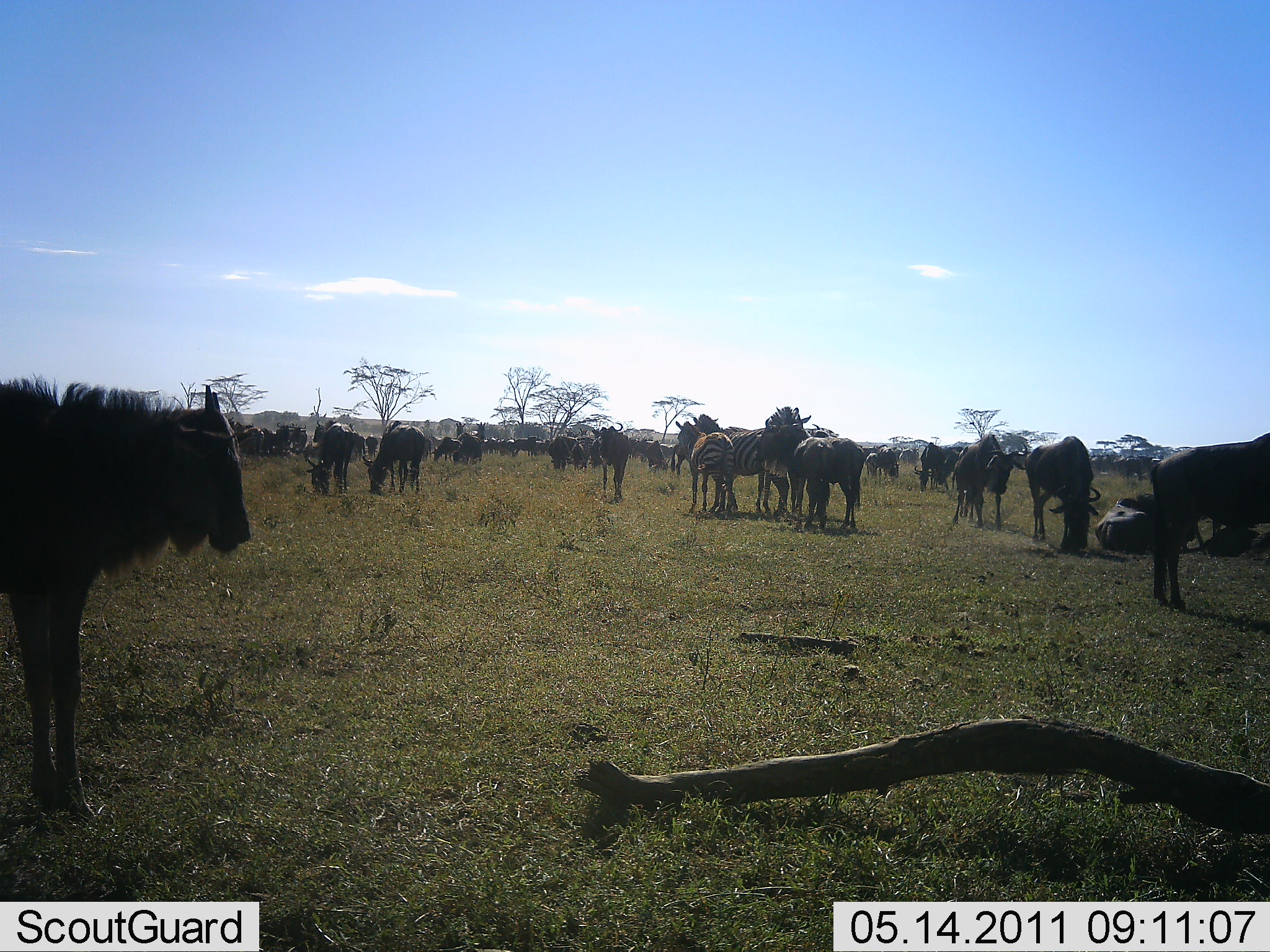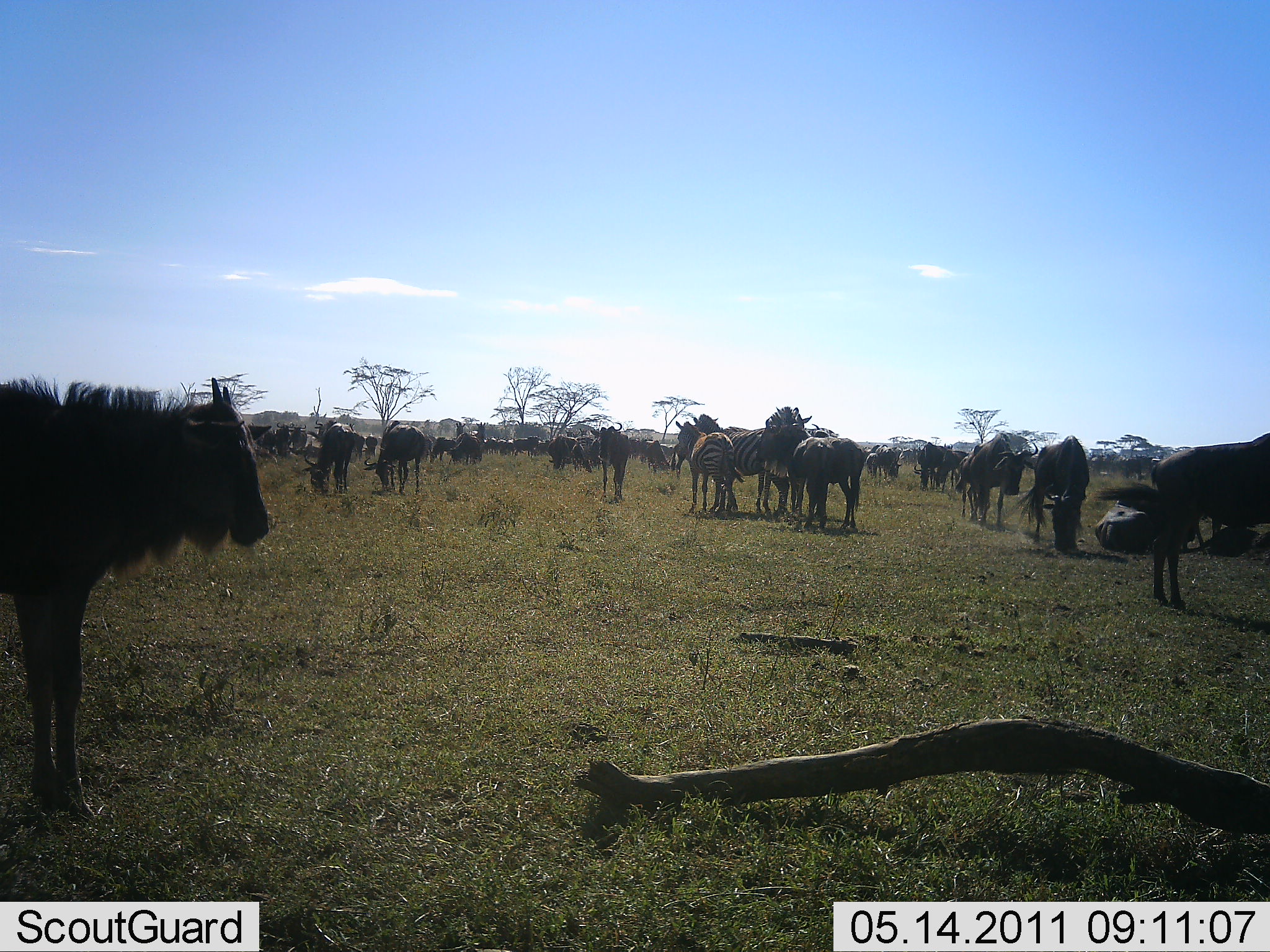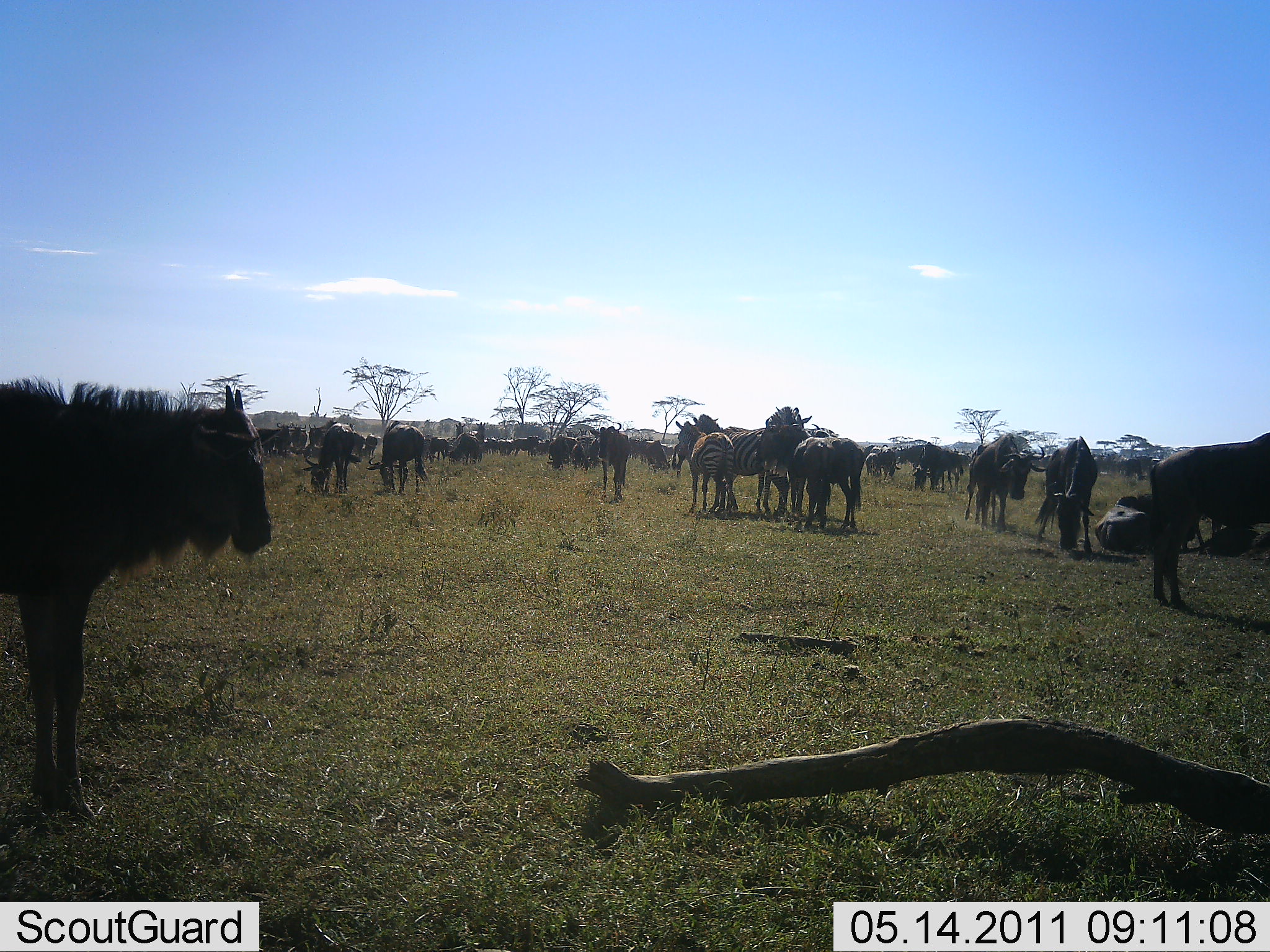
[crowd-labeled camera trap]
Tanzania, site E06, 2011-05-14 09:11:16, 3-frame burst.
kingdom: Animalia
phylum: Chordata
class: Mammalia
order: Artiodactyla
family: Bovidae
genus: Connochaetes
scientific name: Connochaetes taurinus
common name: blue wildebeest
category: wildebeest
Wildebeest (blue wildebeest) (Connochaetes taurinus), count 11-50. Behavior (volunteer vote fractions): standing 86%, resting 14%, moving 21%, interacting 14%. Young present (vote fraction): 7%. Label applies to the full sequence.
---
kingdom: Animalia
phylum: Chordata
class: Mammalia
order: Perissodactyla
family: Equidae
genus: Equus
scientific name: Equus quagga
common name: plains zebra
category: zebra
Zebra (plains zebra) (Equus quagga), count 3. Behavior (volunteer vote fractions): standing 100%, resting 8%, moving 8%, interacting 15%. Young present (vote fraction): 0%. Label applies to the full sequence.